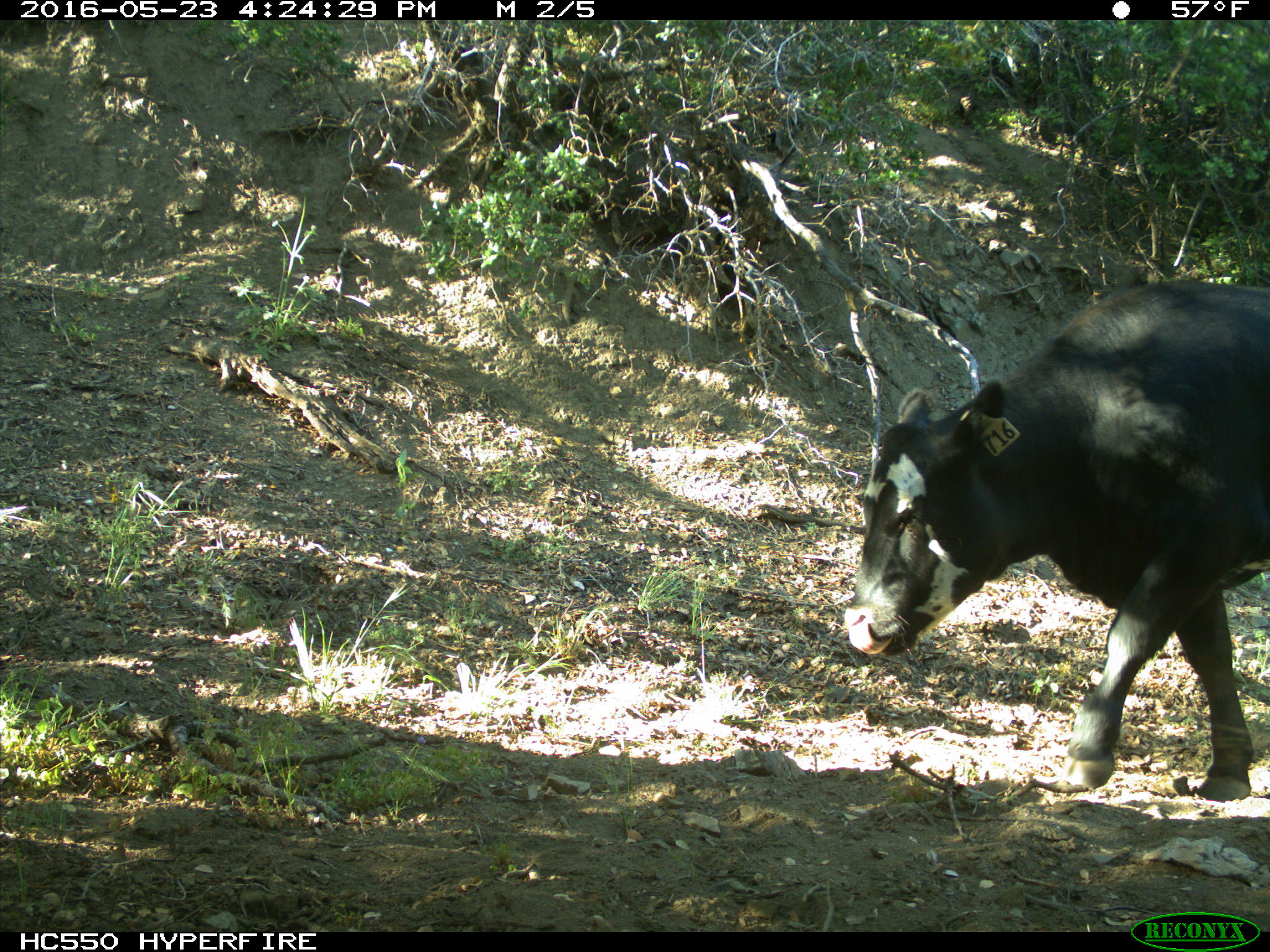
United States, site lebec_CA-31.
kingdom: Animalia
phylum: Chordata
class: Mammalia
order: Artiodactyla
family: Bovidae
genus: Bos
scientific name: Bos taurus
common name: domestic cow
Bos taurus (domestic cow).